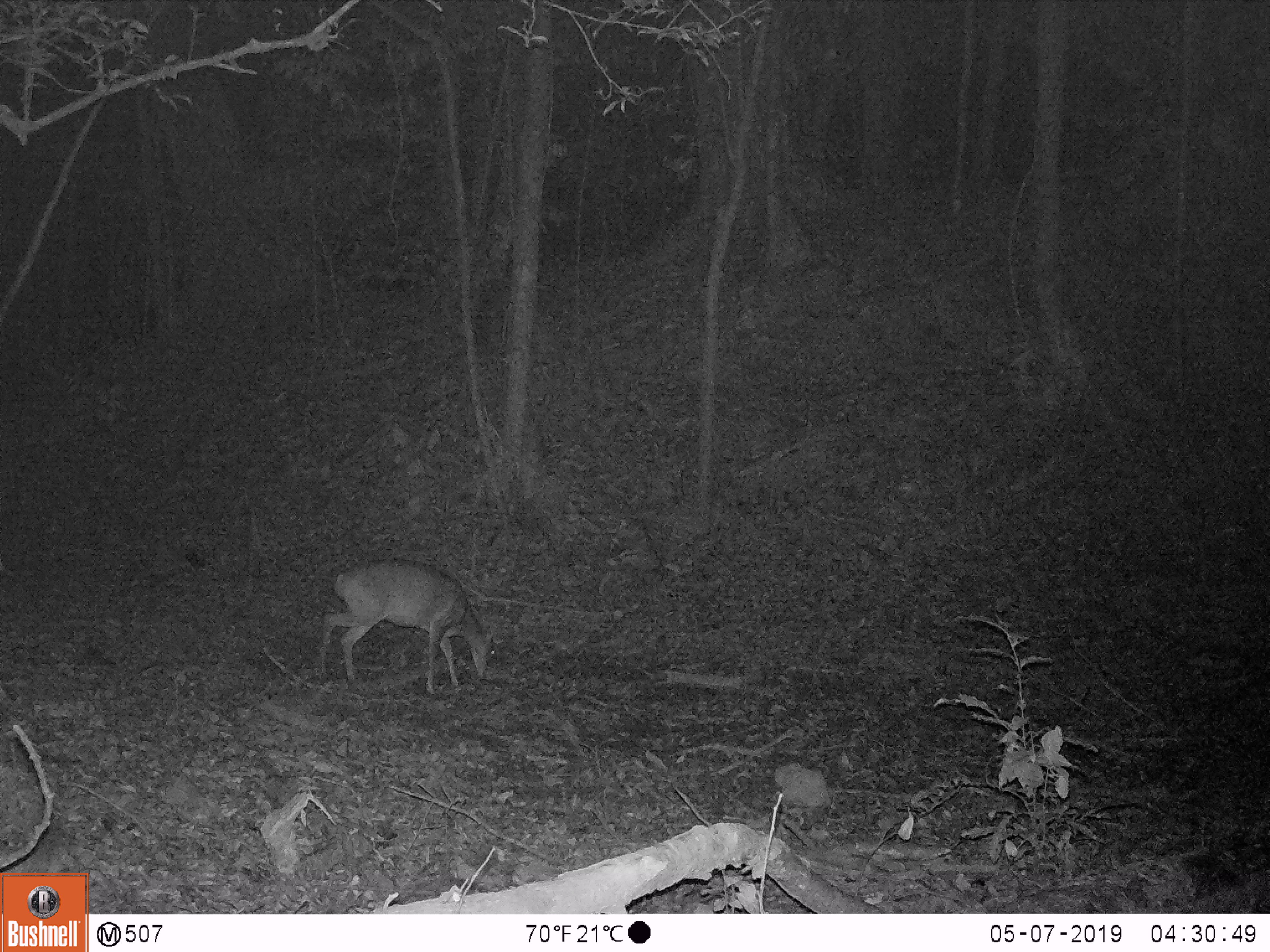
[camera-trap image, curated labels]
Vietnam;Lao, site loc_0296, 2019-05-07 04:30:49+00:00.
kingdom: Animalia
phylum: Chordata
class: Mammalia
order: Artiodactyla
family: Cervidae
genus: Muntiacus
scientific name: Muntiacus vuquangensis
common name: large-antlered muntjac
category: large antlered muntjac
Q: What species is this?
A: Large antlered muntjac (large-antlered muntjac) (Muntiacus vuquangensis).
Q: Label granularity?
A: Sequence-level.